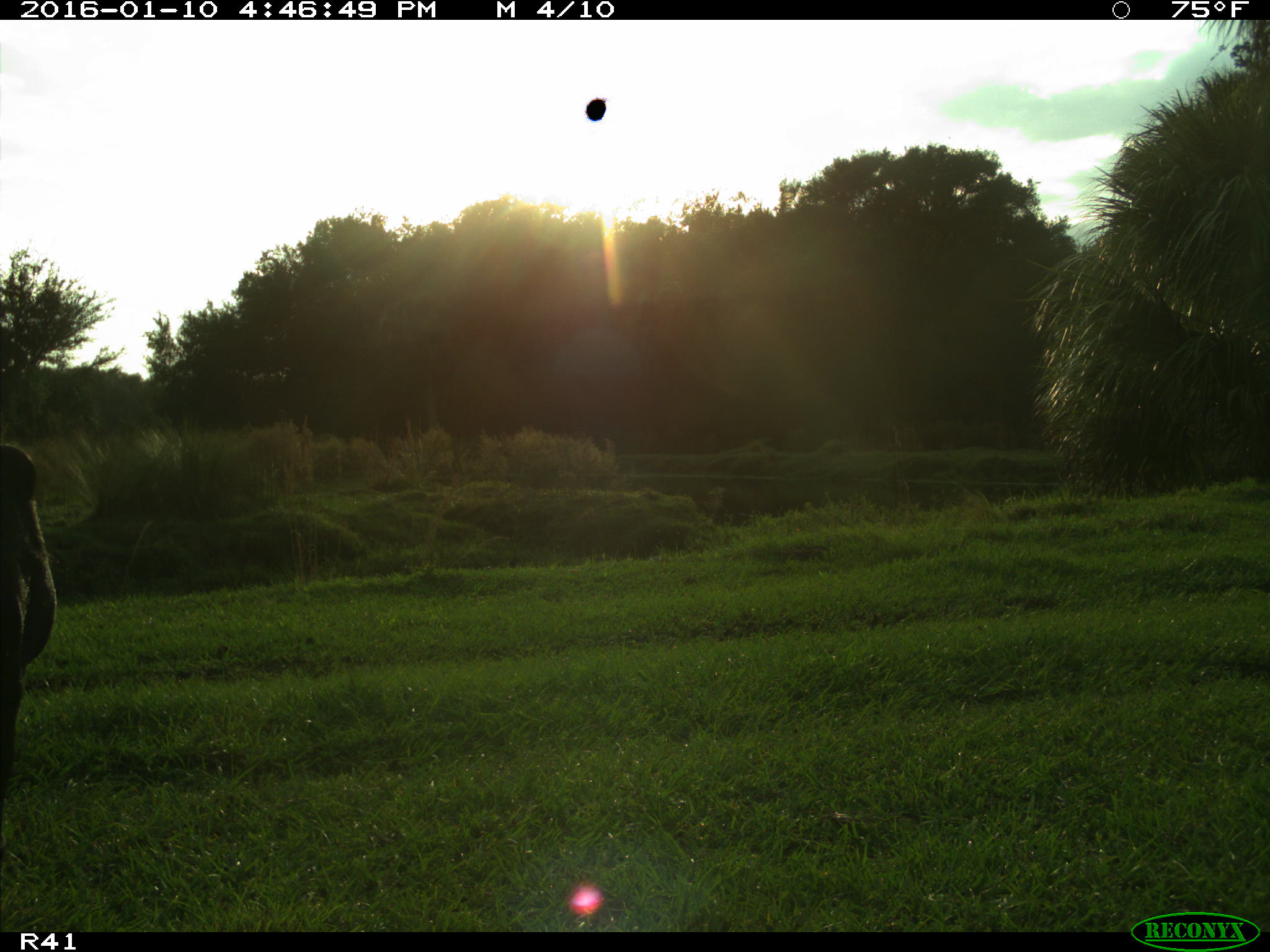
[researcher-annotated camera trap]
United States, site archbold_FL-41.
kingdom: Animalia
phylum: Chordata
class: Mammalia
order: Artiodactyla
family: Bovidae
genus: Bos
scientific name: Bos taurus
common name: domestic cow